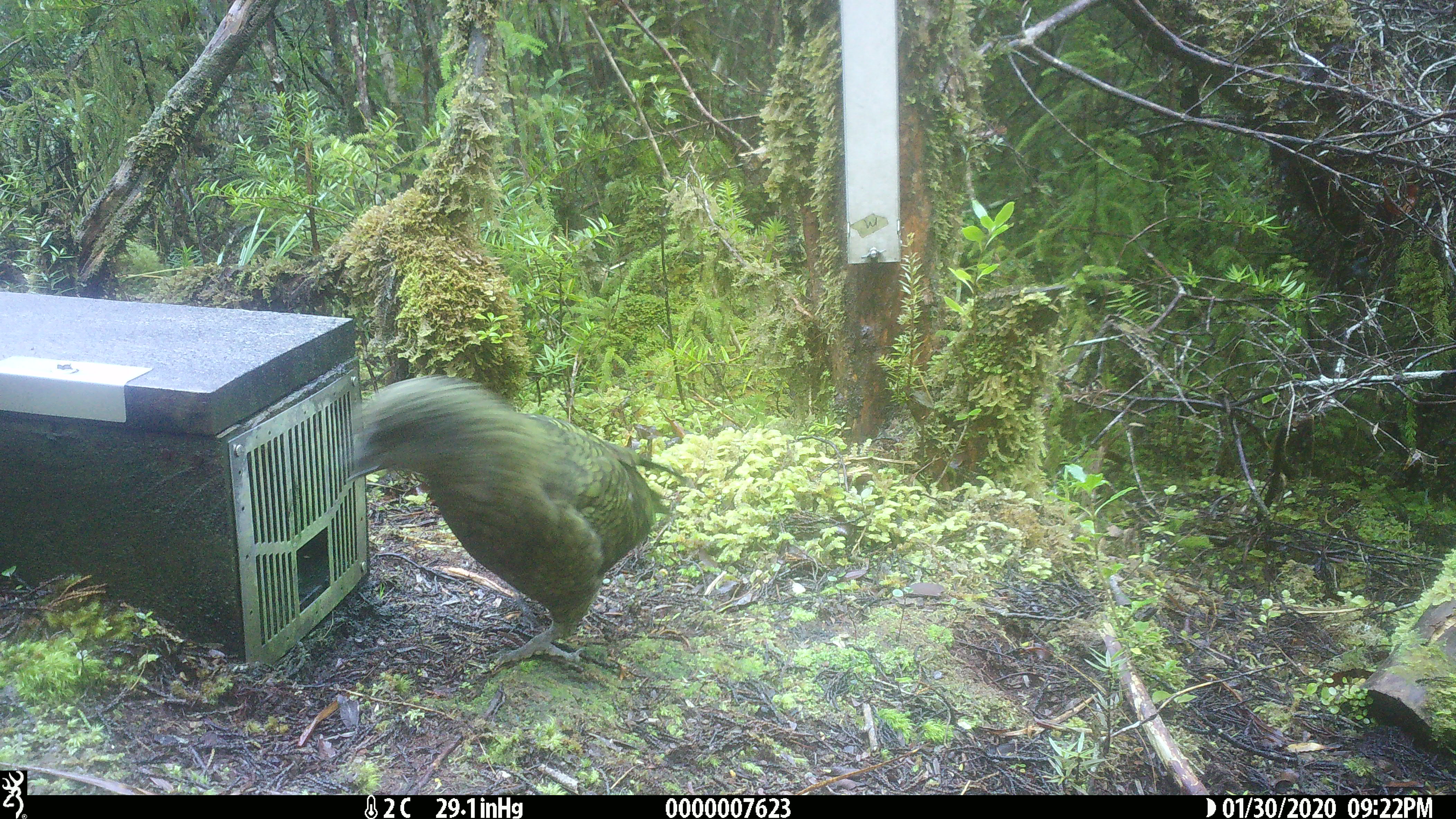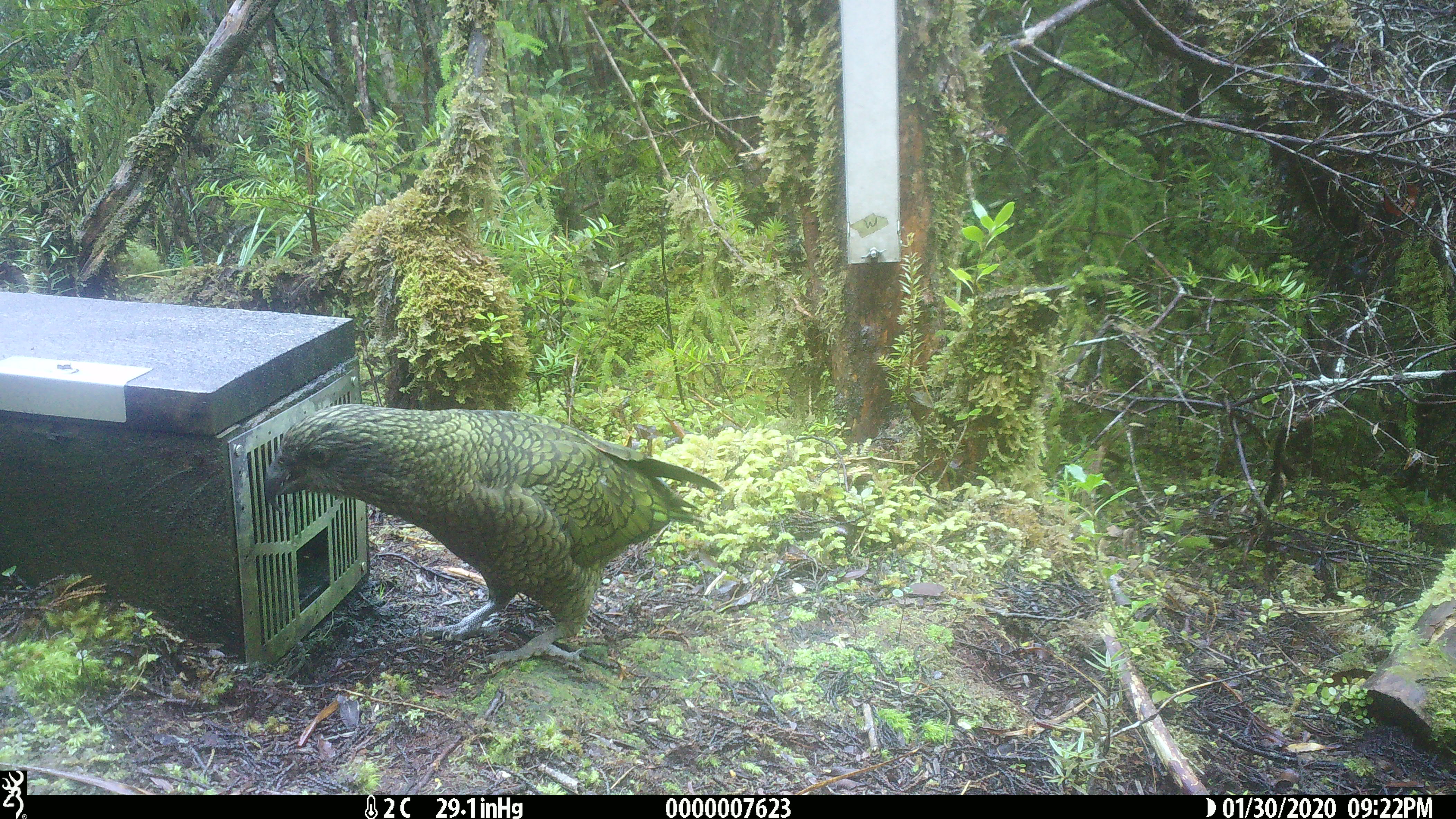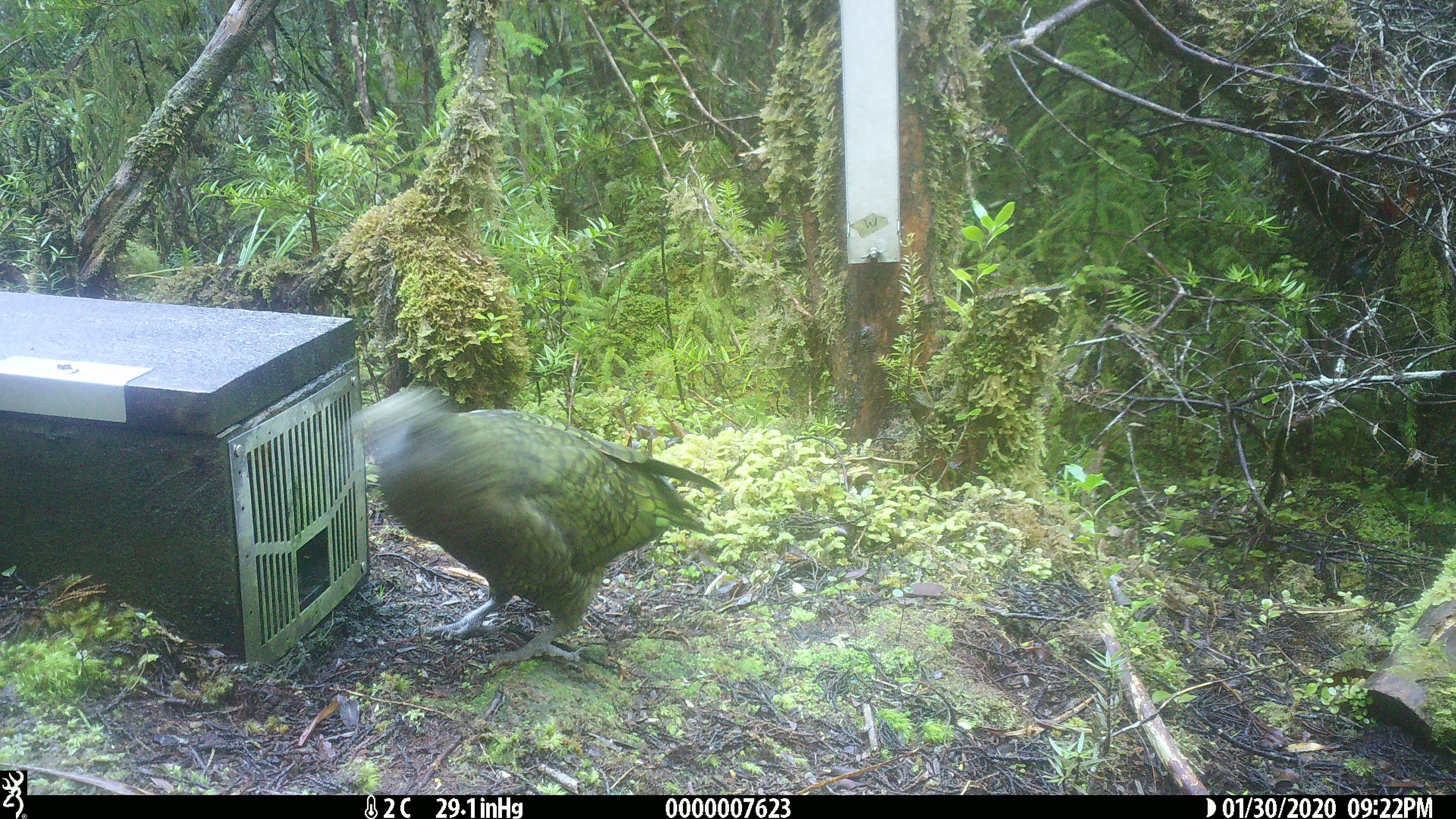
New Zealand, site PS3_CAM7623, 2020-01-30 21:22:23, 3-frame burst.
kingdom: Animalia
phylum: Chordata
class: Aves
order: Psittaciformes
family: Strigopidae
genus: Nestor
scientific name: Nestor notabilis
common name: kea